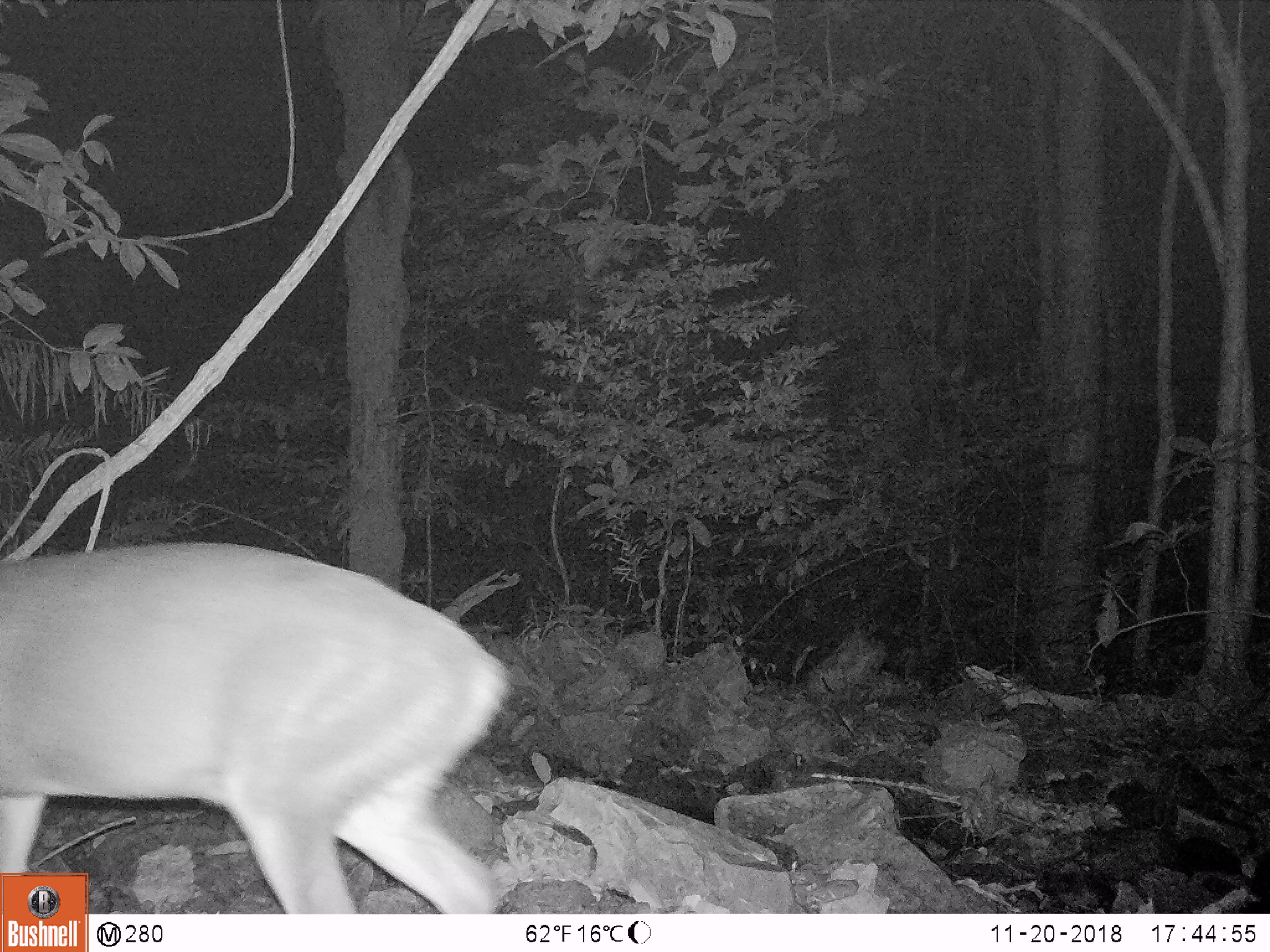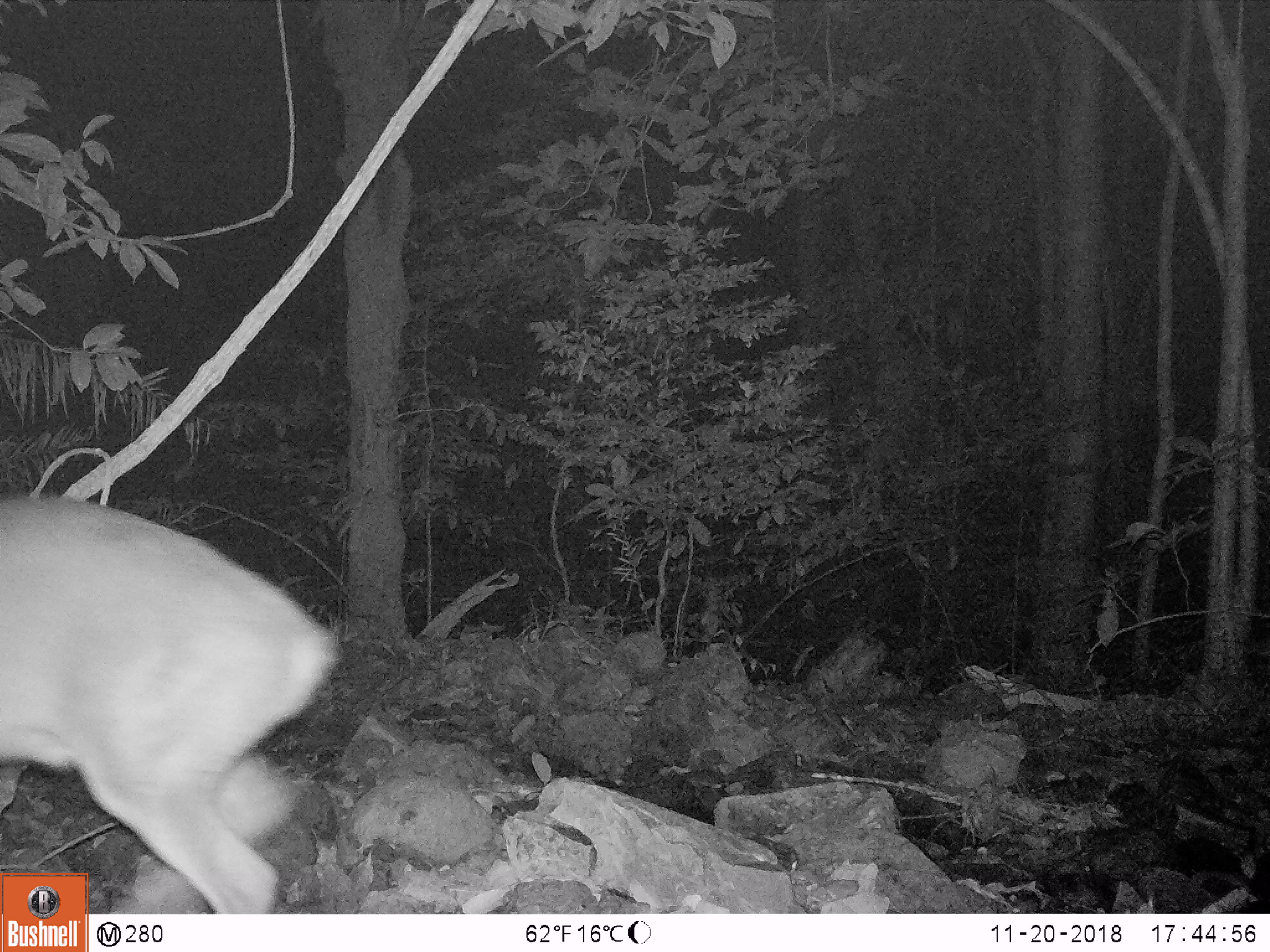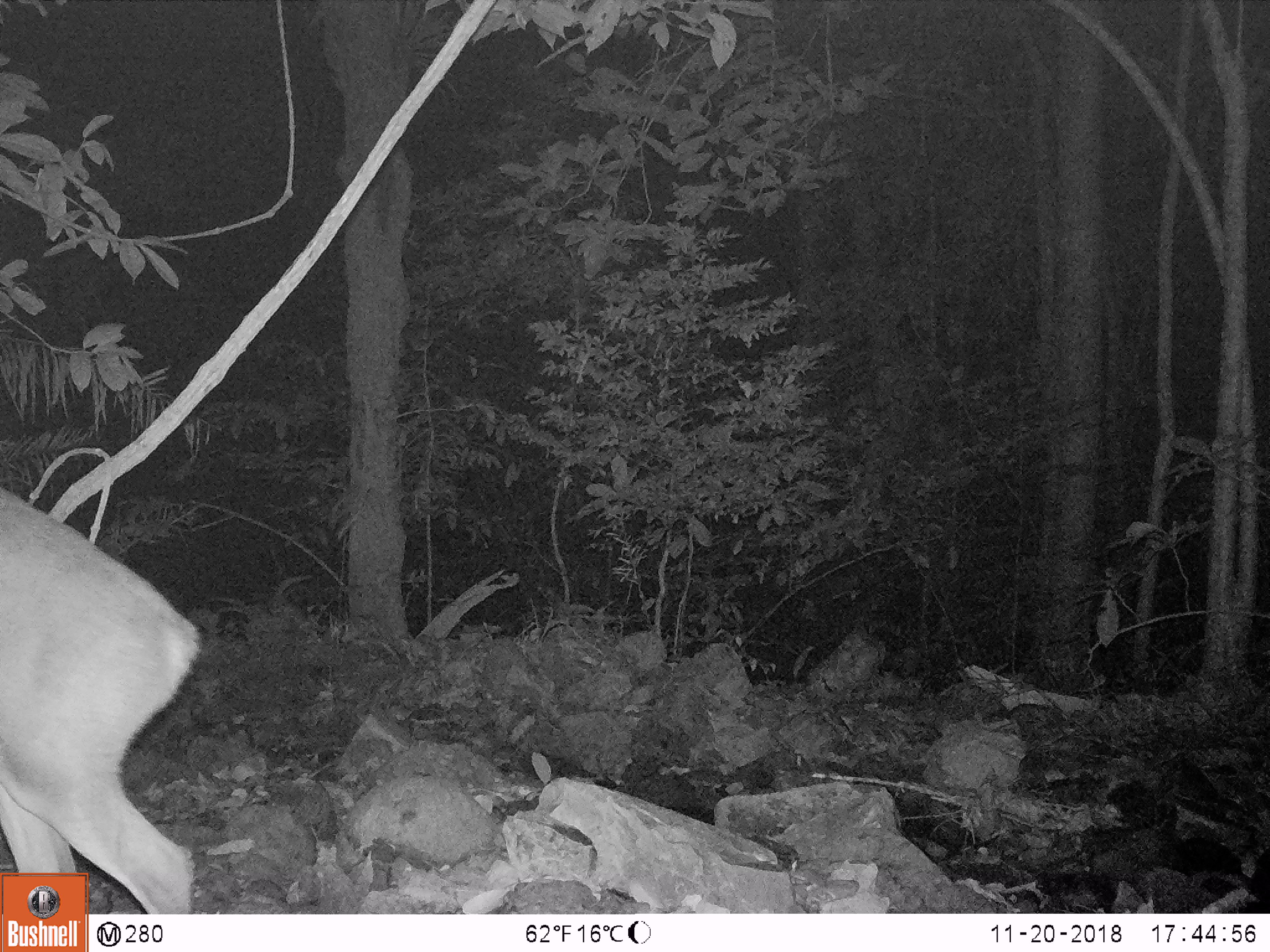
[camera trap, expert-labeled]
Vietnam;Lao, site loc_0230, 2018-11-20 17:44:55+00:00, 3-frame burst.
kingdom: Animalia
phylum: Chordata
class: Mammalia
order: Artiodactyla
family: Cervidae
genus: Muntiacus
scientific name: Muntiacus vuquangensis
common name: large-antlered muntjac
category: large antlered muntjac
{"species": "large antlered muntjac (large-antlered muntjac) (Muntiacus vuquangensis)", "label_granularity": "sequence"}